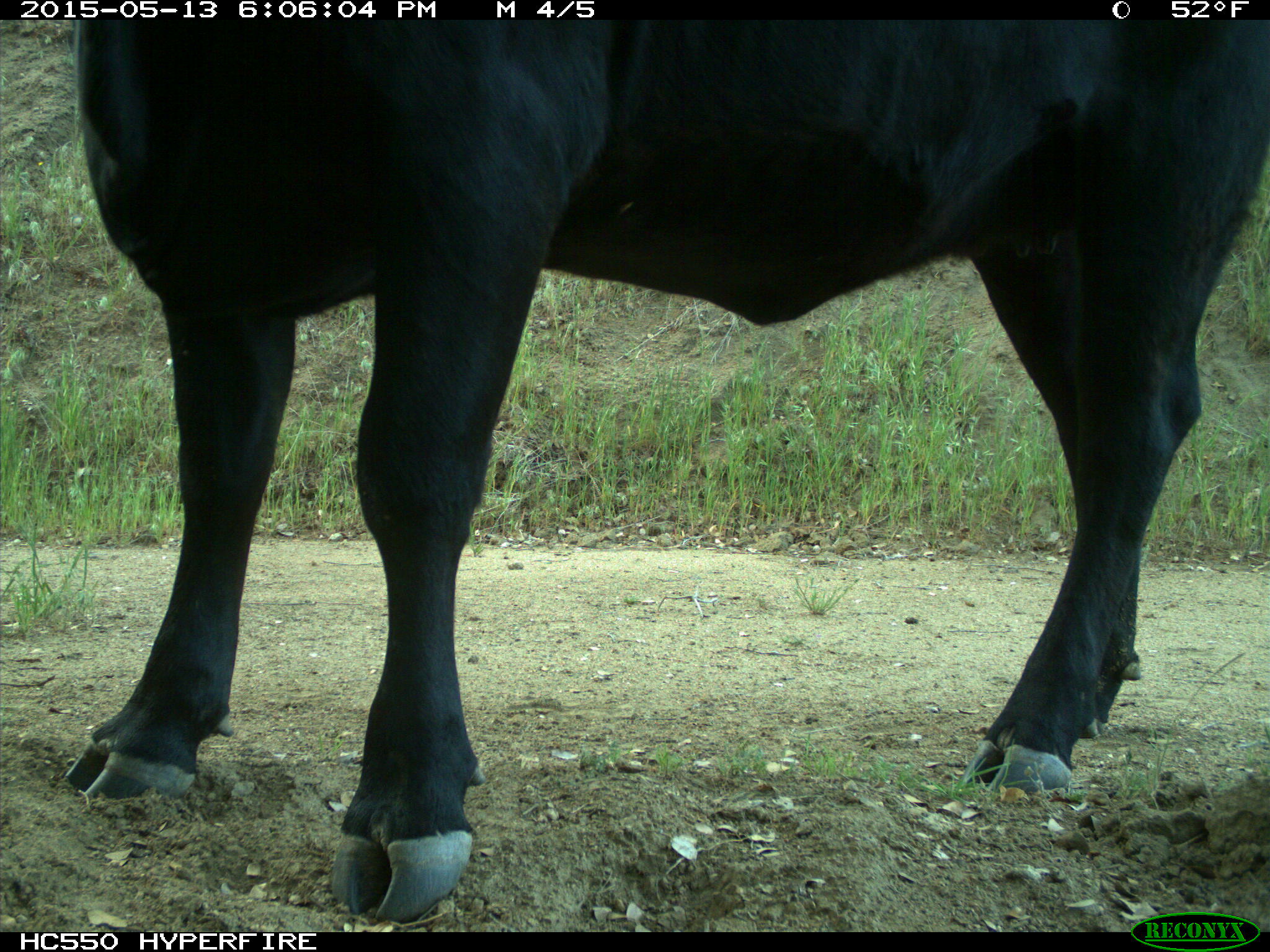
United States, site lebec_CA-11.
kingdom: Animalia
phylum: Chordata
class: Mammalia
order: Artiodactyla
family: Bovidae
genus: Bos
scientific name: Bos taurus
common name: domestic cow